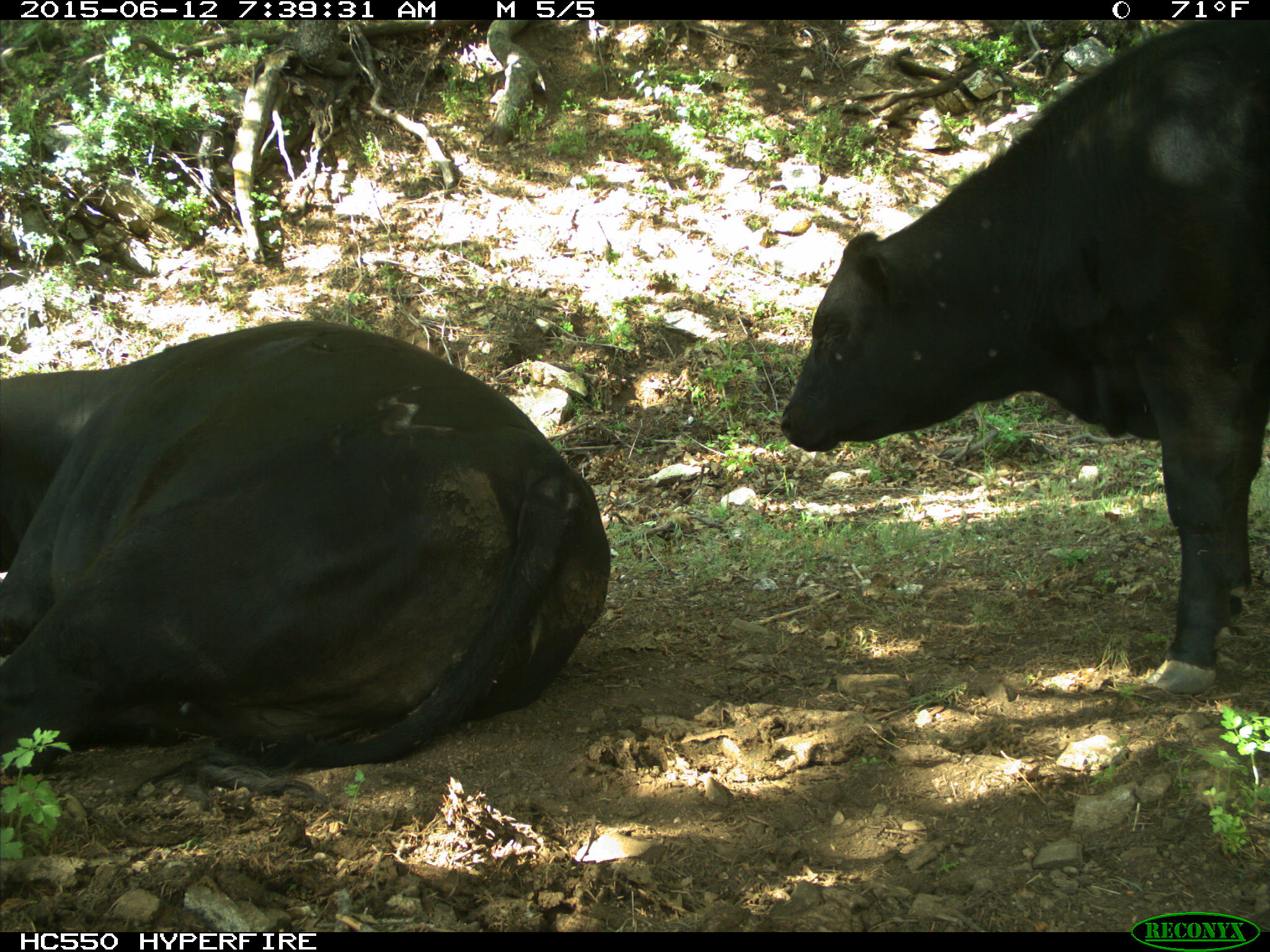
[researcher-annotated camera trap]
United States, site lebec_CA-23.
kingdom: Animalia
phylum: Chordata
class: Mammalia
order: Artiodactyla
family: Bovidae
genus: Bos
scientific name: Bos taurus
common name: domestic cow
Bos taurus (domestic cow).